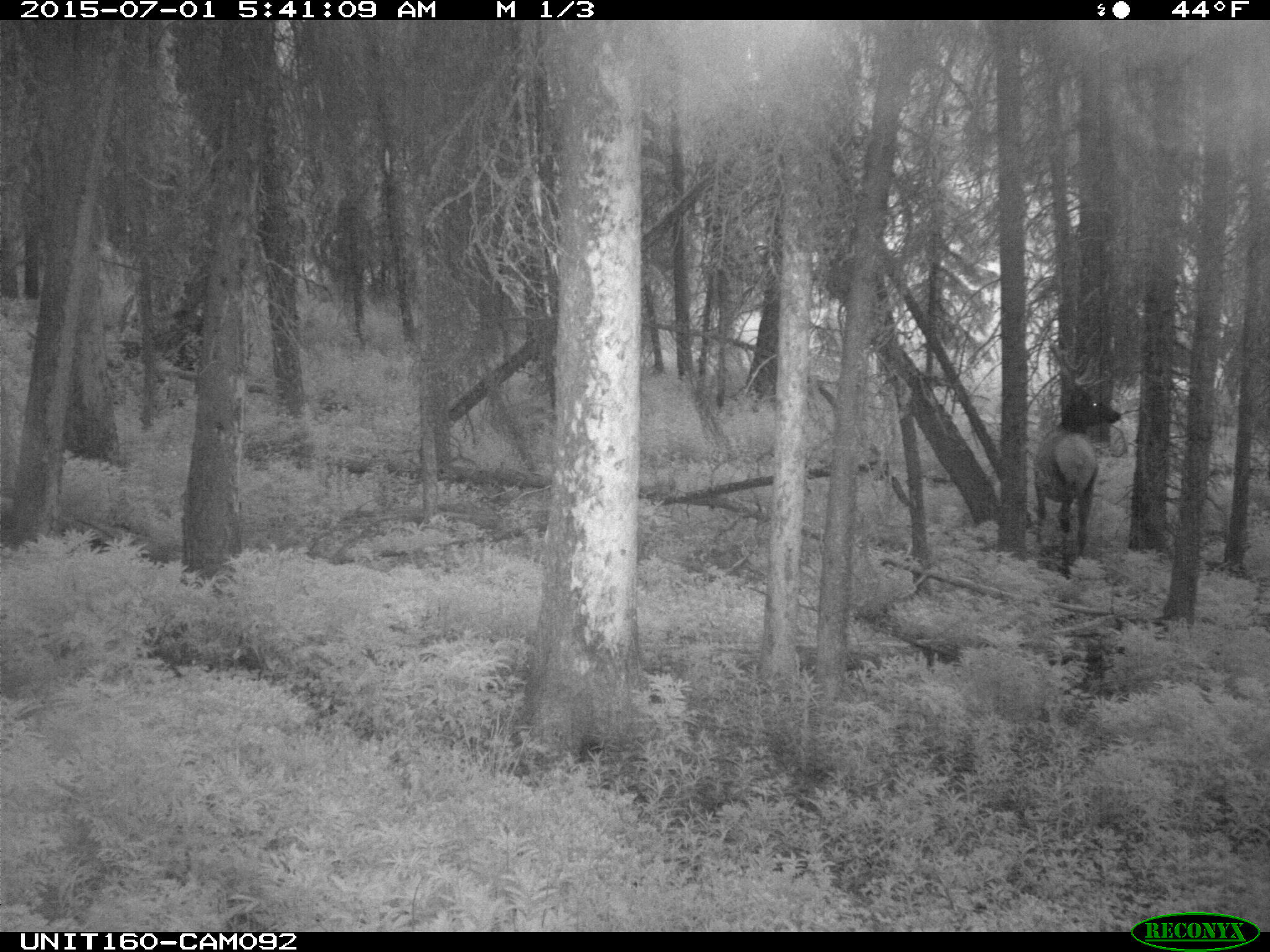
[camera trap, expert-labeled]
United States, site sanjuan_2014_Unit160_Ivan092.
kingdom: Animalia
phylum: Chordata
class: Mammalia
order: Artiodactyla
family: Cervidae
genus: Cervus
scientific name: Cervus elaphus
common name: red deer